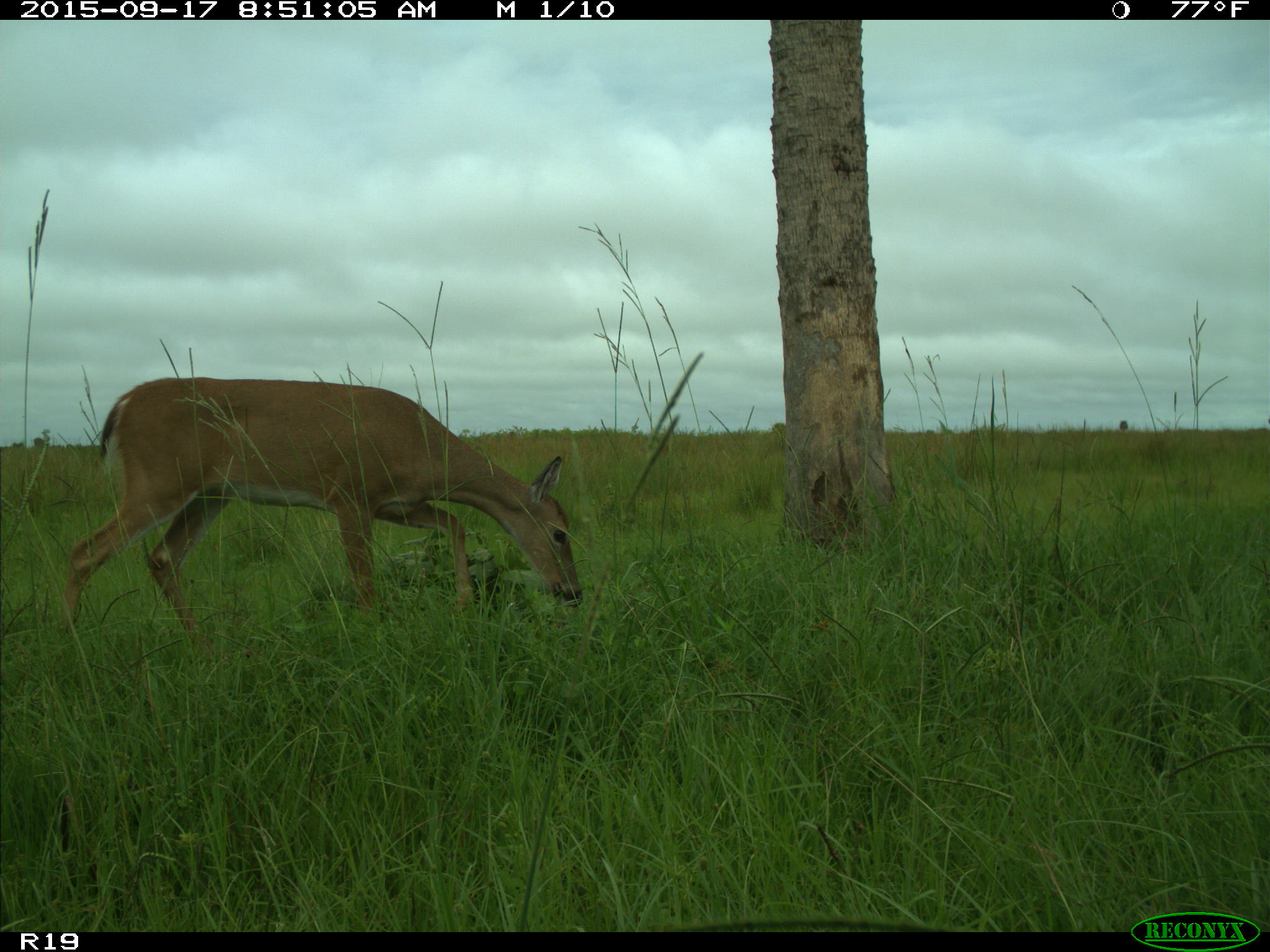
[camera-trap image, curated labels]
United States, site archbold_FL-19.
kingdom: Animalia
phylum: Chordata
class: Mammalia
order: Artiodactyla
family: Cervidae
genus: Odocoileus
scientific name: Odocoileus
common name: deer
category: unidentified deer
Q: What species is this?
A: Unidentified deer (deer) (Odocoileus).